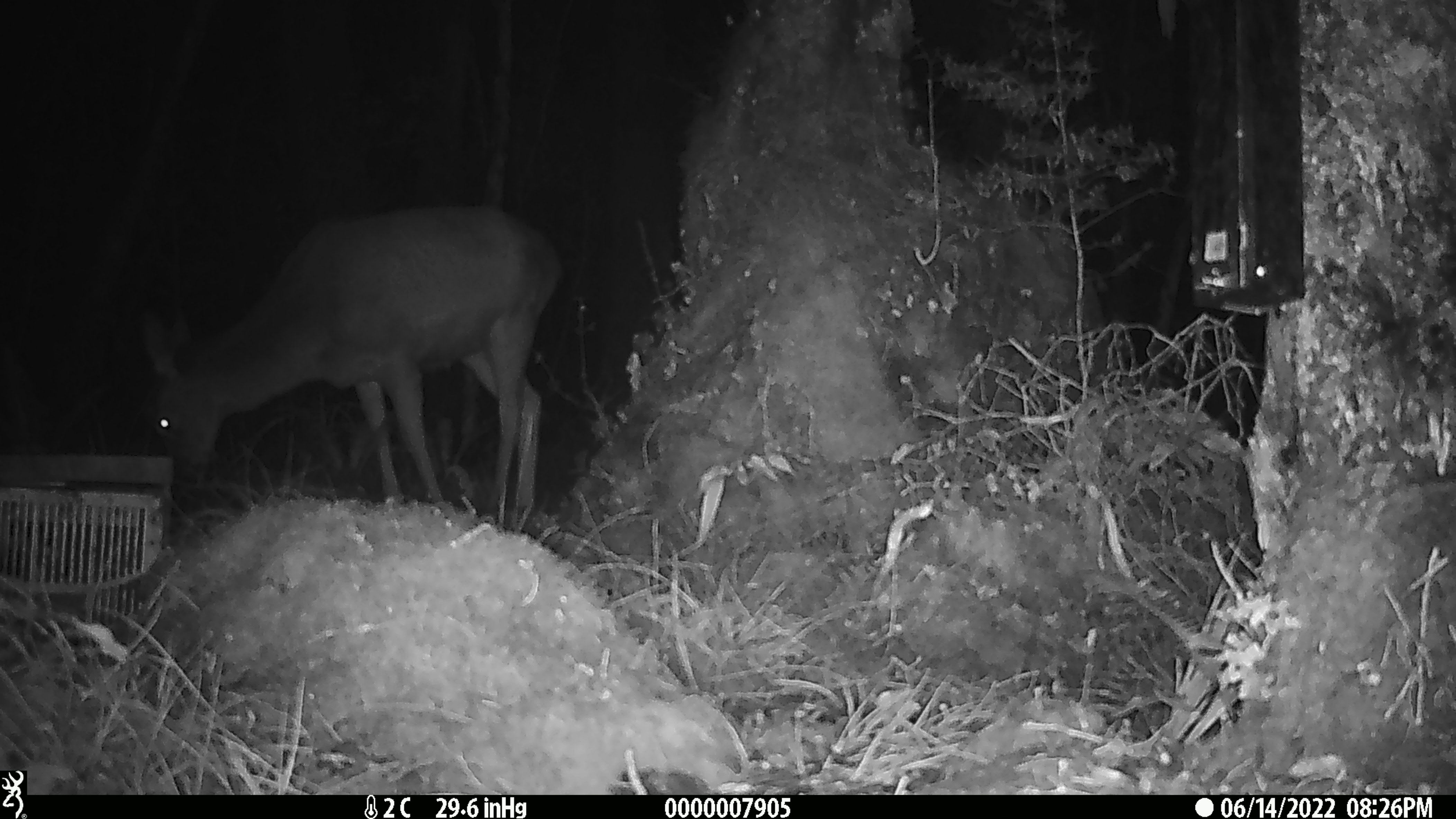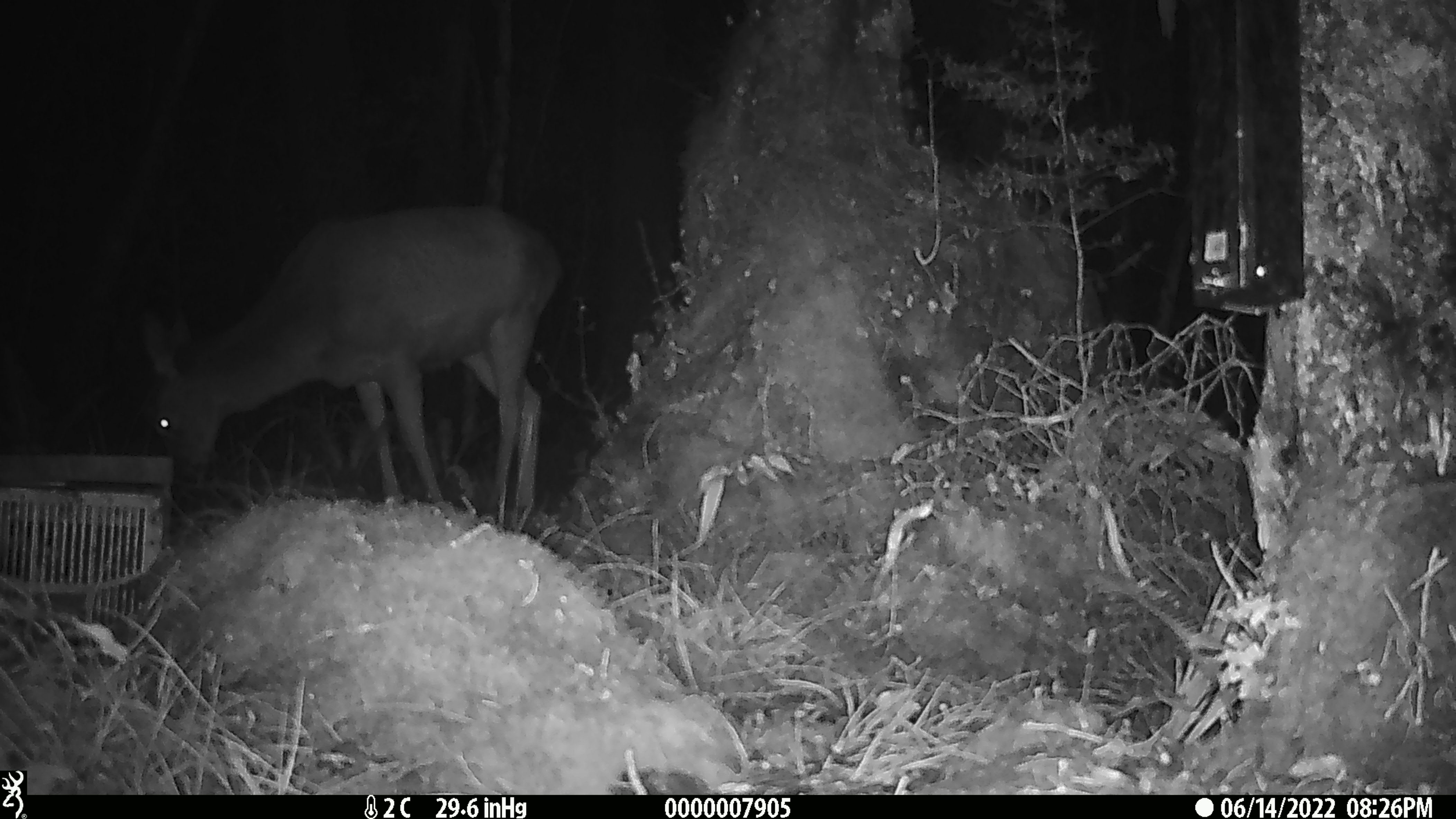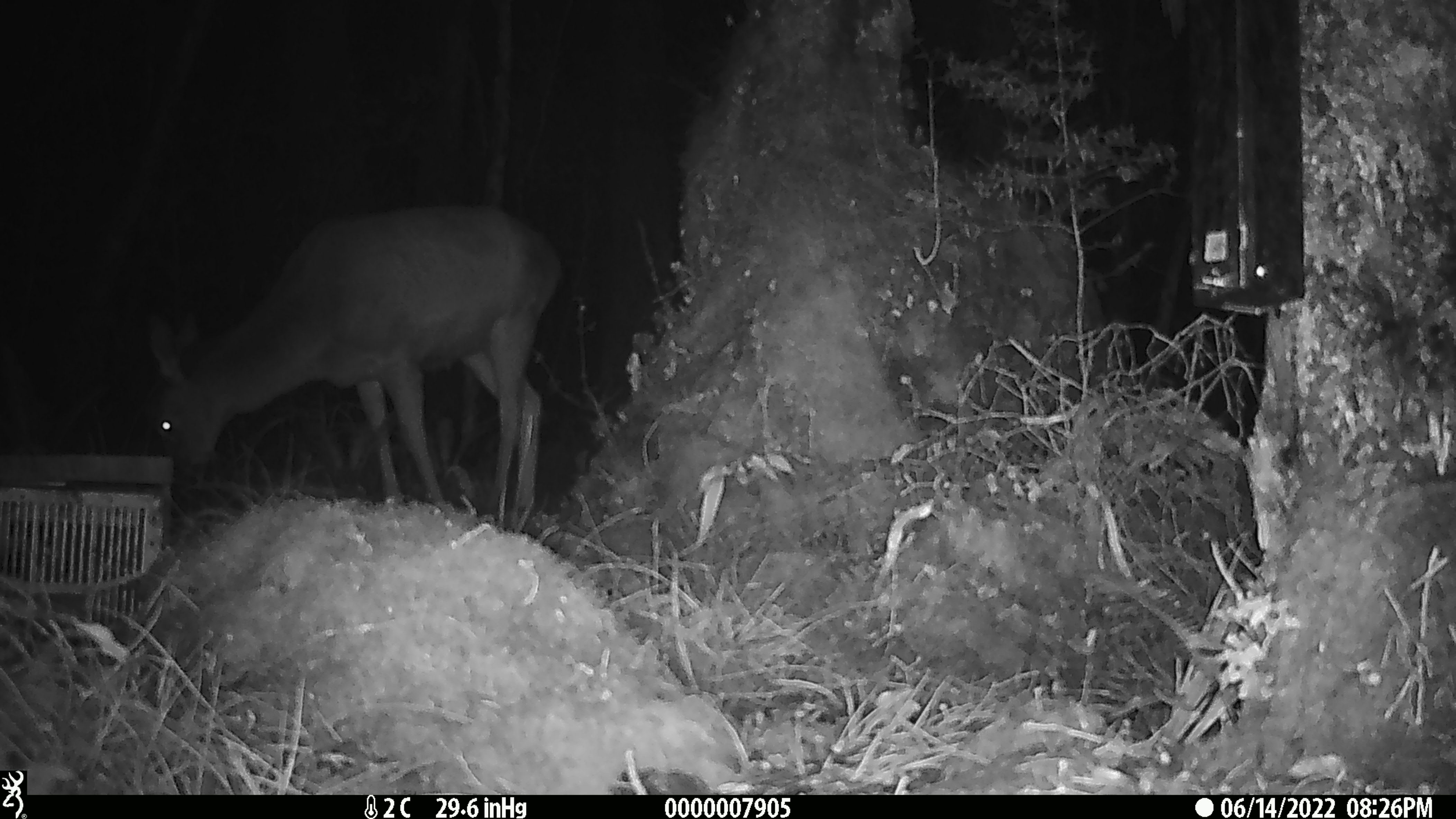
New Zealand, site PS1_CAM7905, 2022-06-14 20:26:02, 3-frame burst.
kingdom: Animalia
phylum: Chordata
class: Mammalia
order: Artiodactyla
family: Cervidae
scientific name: Cervidae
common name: deer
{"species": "deer (Cervidae)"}